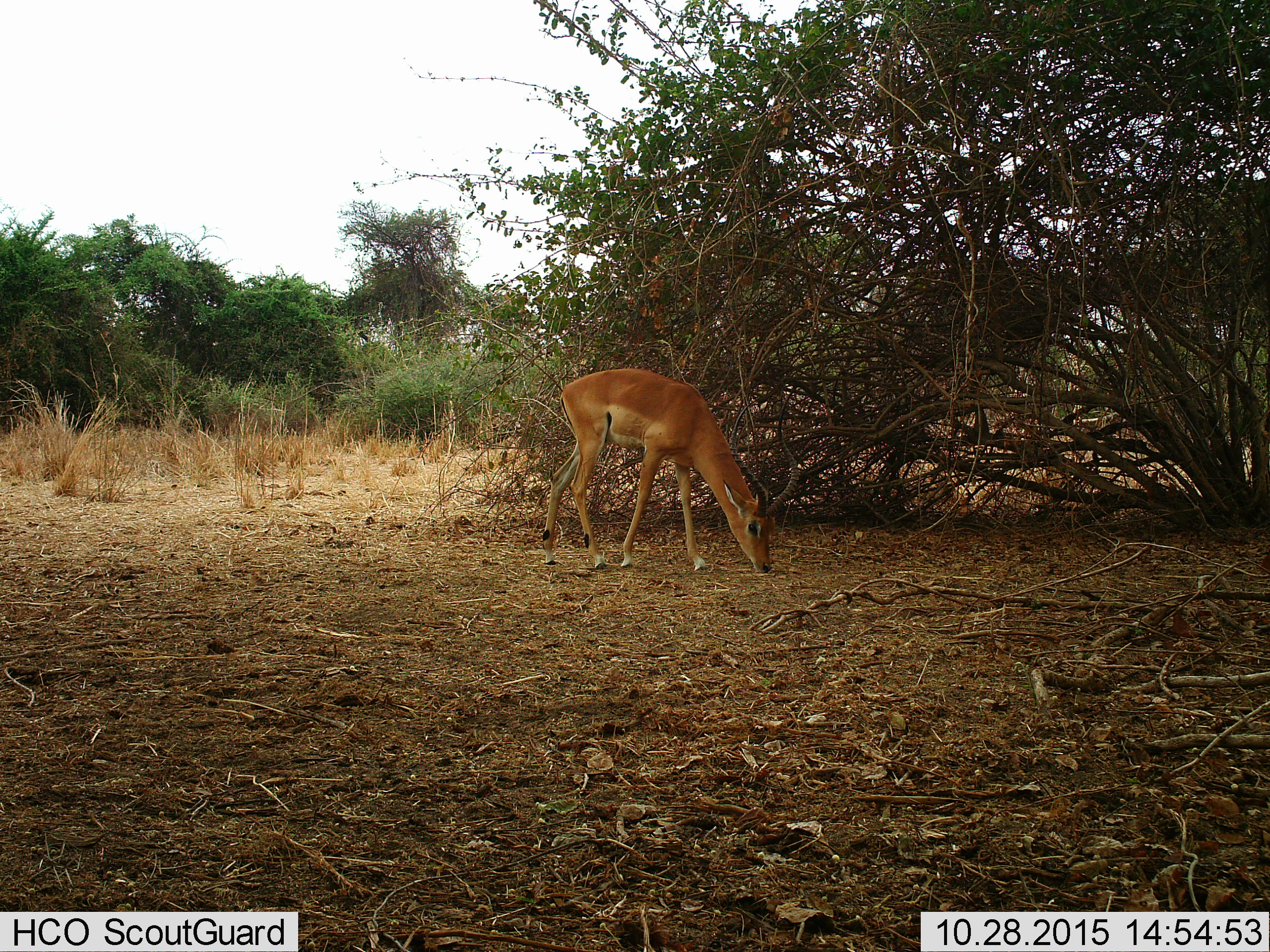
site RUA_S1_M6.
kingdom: Animalia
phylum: Chordata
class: Mammalia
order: Artiodactyla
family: Bovidae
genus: Aepyceros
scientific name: Aepyceros melampus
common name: impala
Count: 1.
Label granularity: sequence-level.